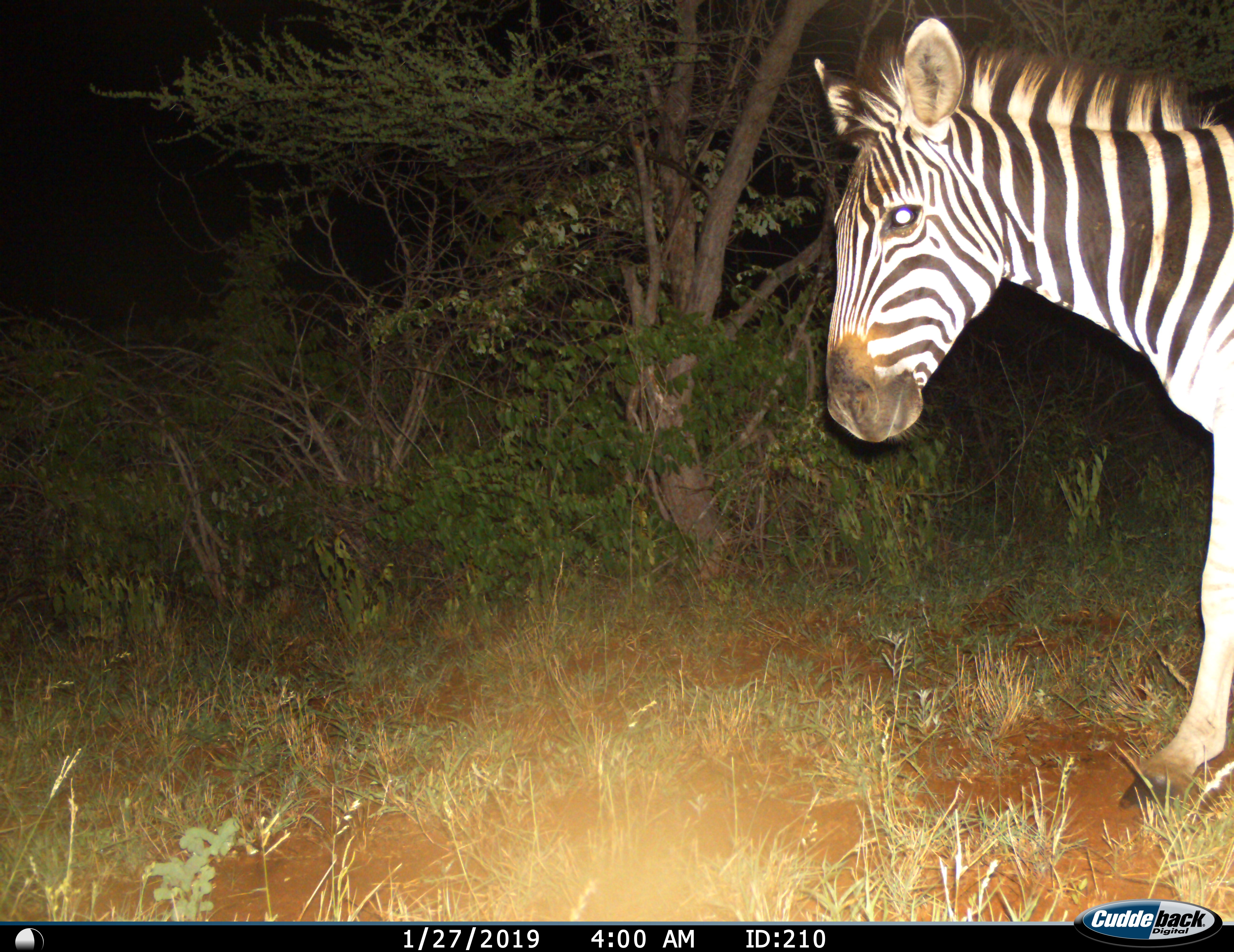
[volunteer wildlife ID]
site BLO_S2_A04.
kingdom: Animalia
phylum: Chordata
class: Mammalia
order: Perissodactyla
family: Equidae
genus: Equus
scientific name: Equus quagga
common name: plains zebra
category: zebraplains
Zebraplains (plains zebra) (Equus quagga), count 1. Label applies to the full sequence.